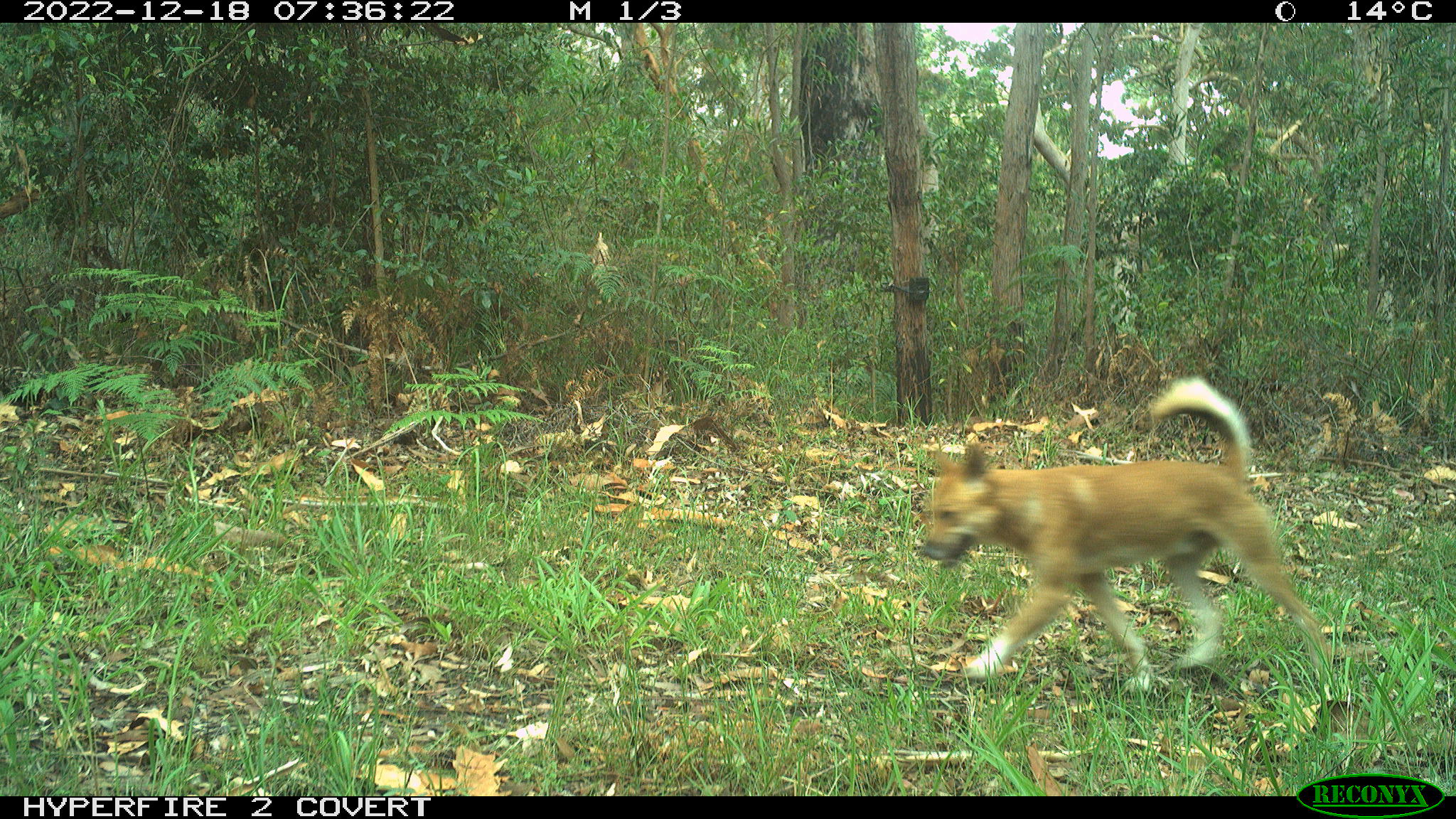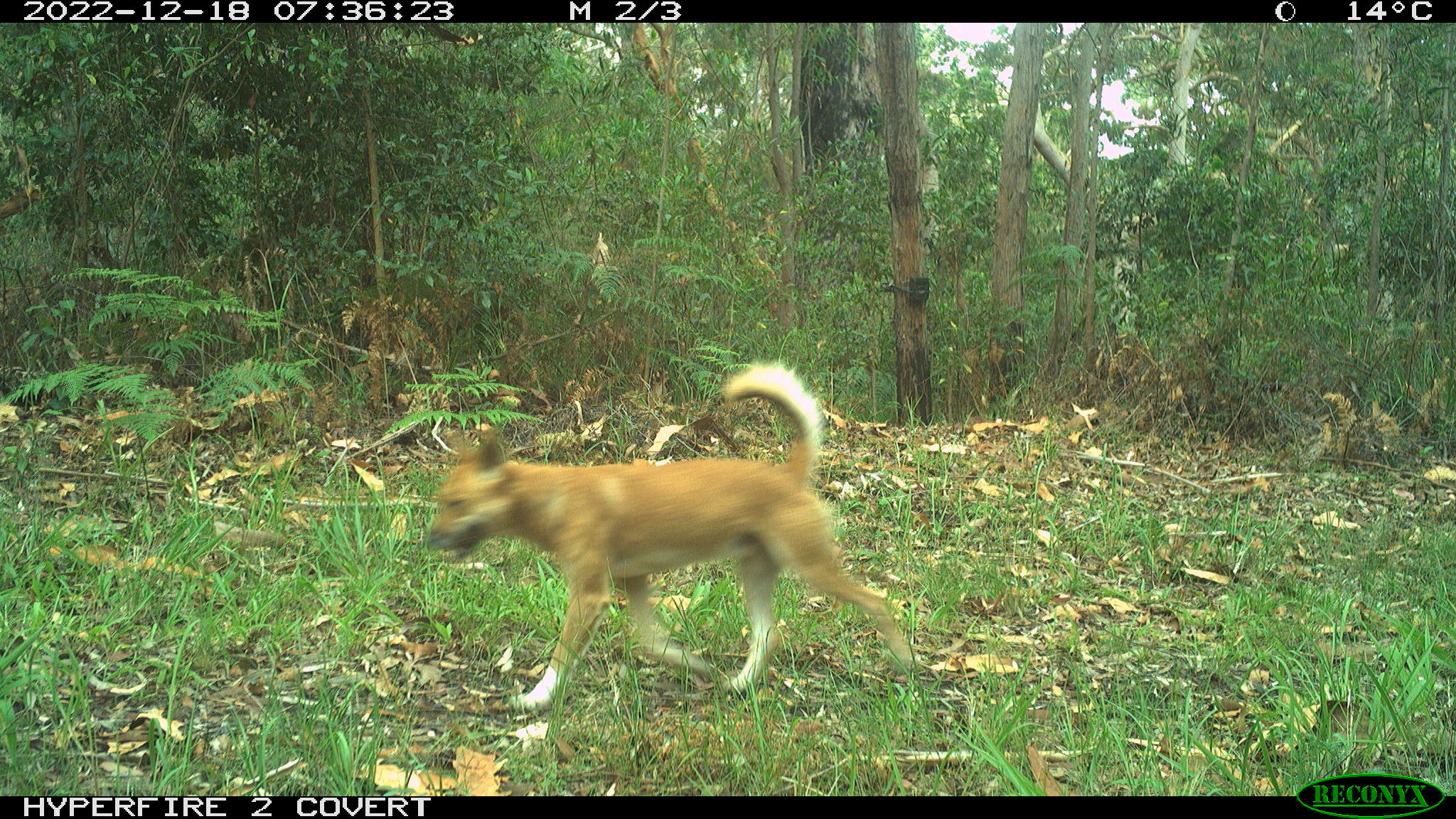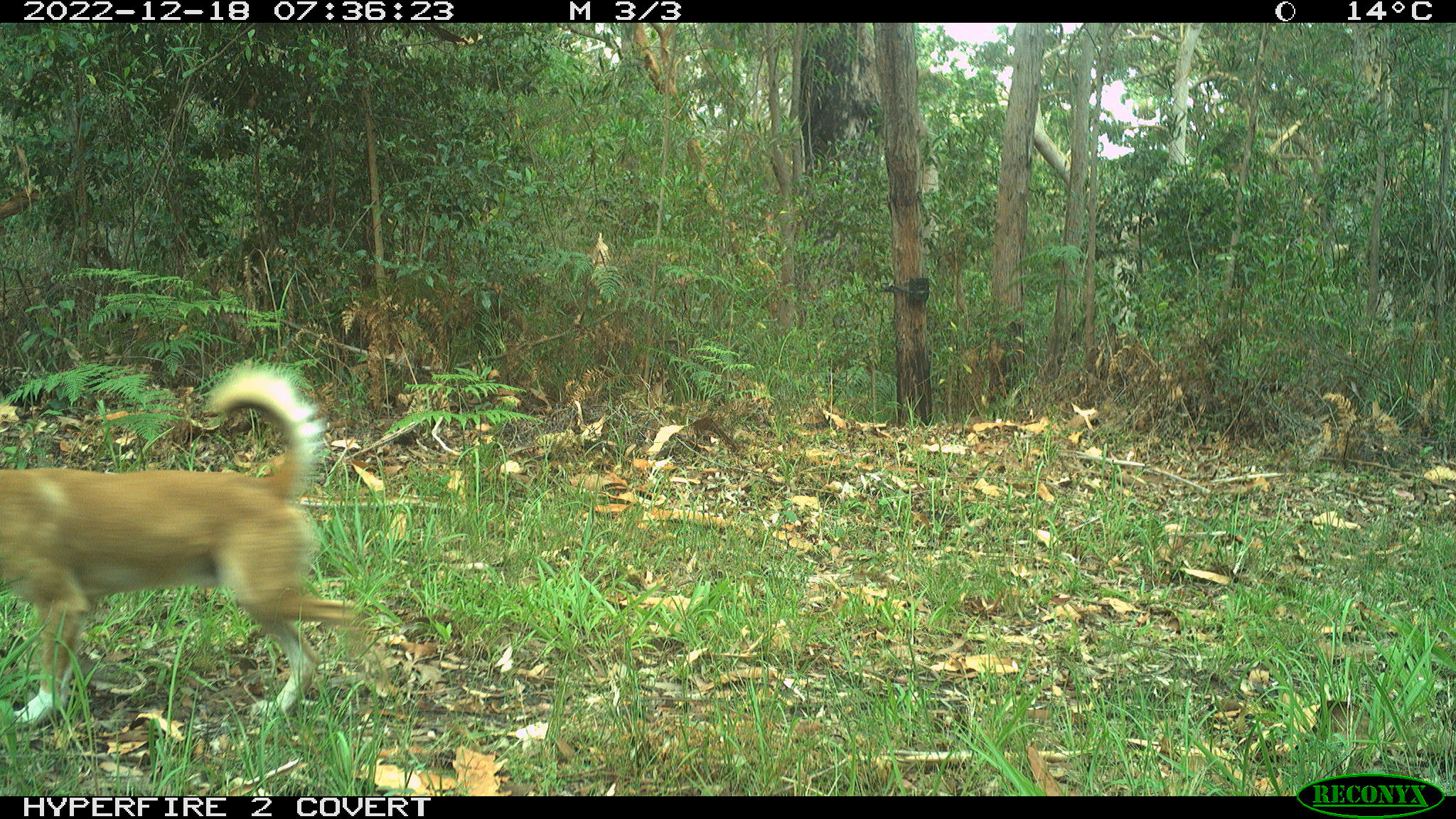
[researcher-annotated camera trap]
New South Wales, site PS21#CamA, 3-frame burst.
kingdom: Animalia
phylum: Chordata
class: Mammalia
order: Carnivora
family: Canidae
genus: Canis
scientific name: Canis familiaris dingo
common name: dingo